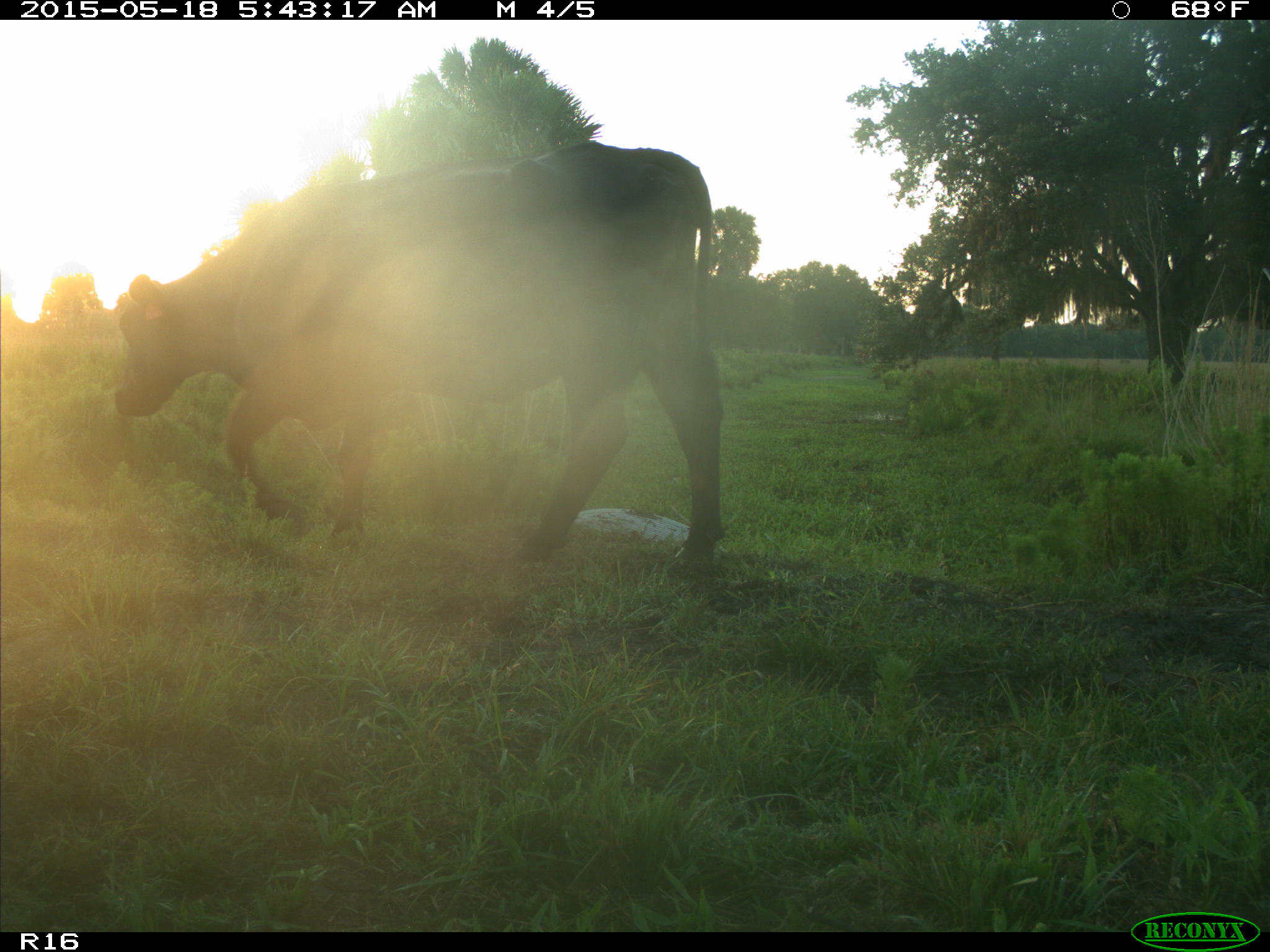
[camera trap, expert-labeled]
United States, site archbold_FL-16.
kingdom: Animalia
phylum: Chordata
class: Mammalia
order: Artiodactyla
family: Bovidae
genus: Bos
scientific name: Bos taurus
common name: domestic cow